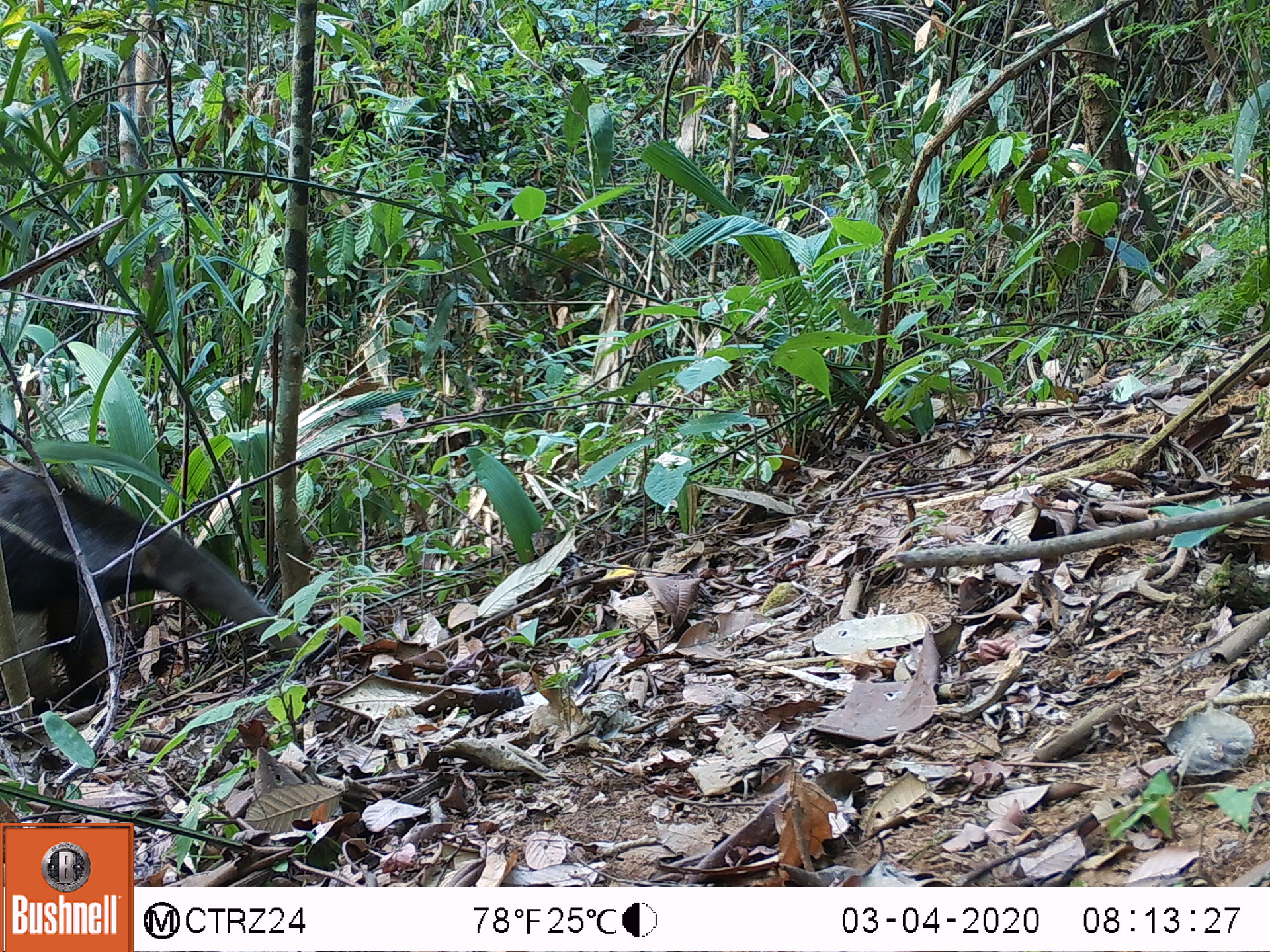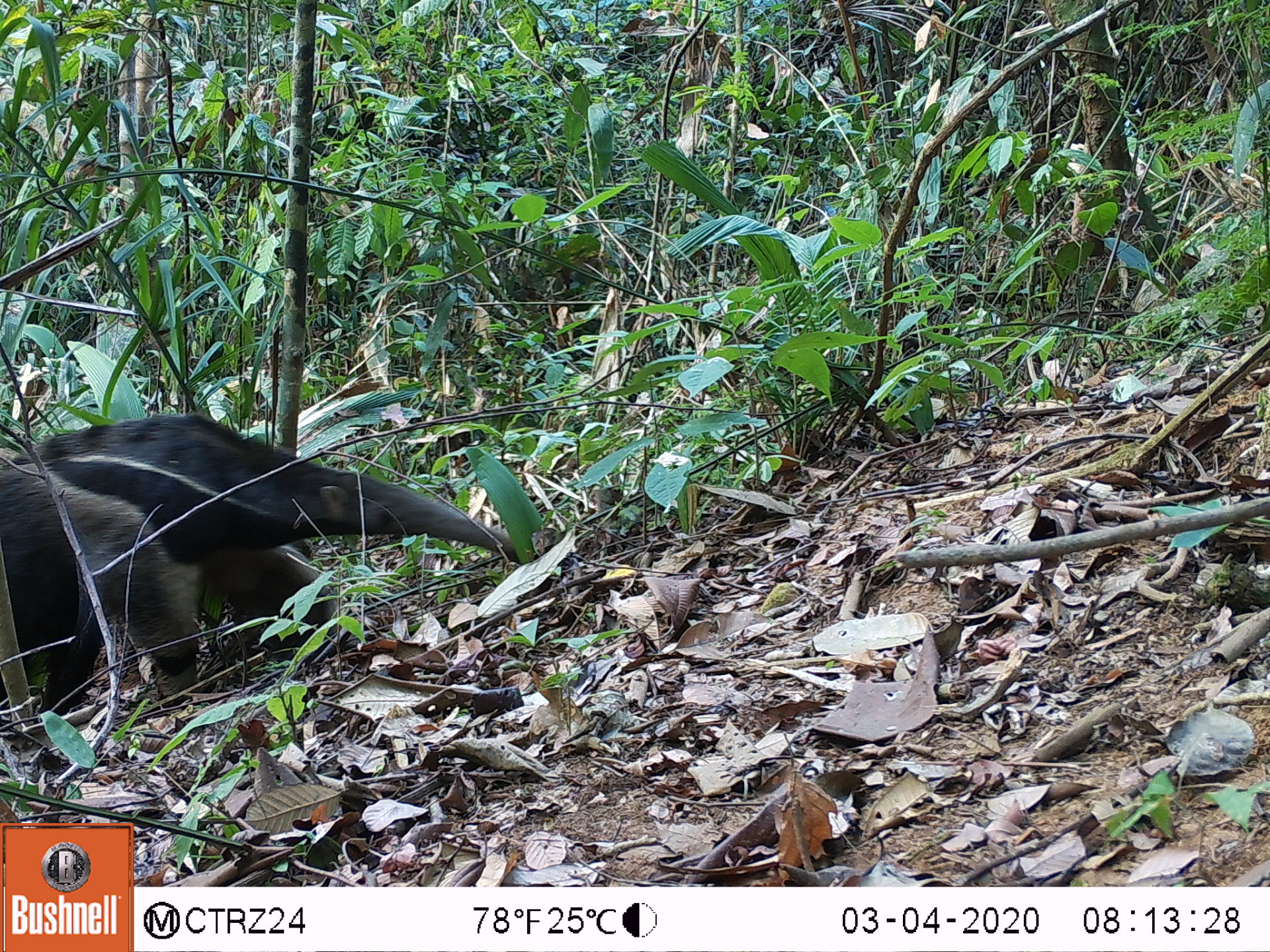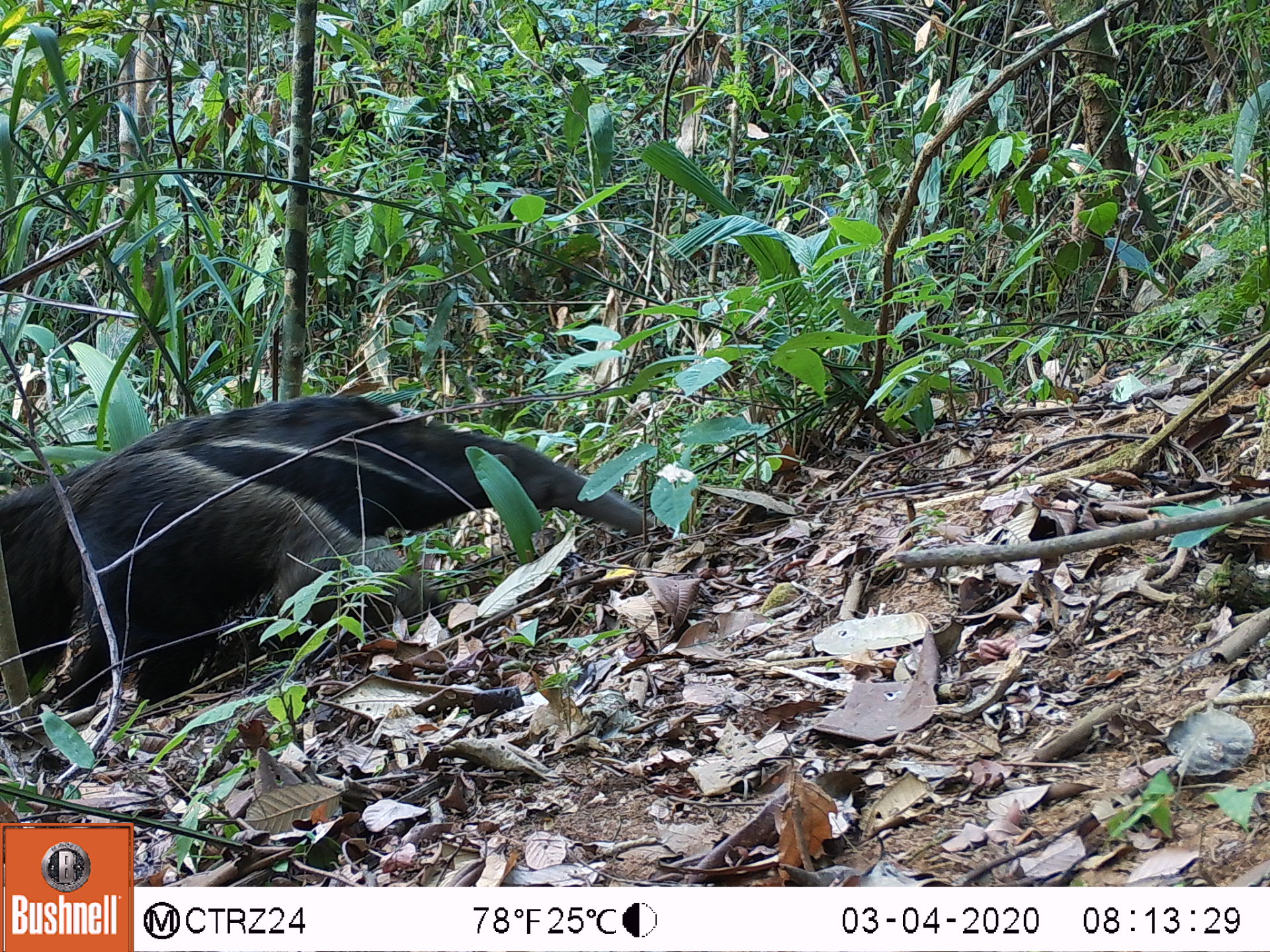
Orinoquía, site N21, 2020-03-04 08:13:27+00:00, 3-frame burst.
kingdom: Animalia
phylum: Chordata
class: Mammalia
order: Pilosa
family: Myrmecophagidae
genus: Myrmecophaga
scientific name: Myrmecophaga tridactyla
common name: giant anteater